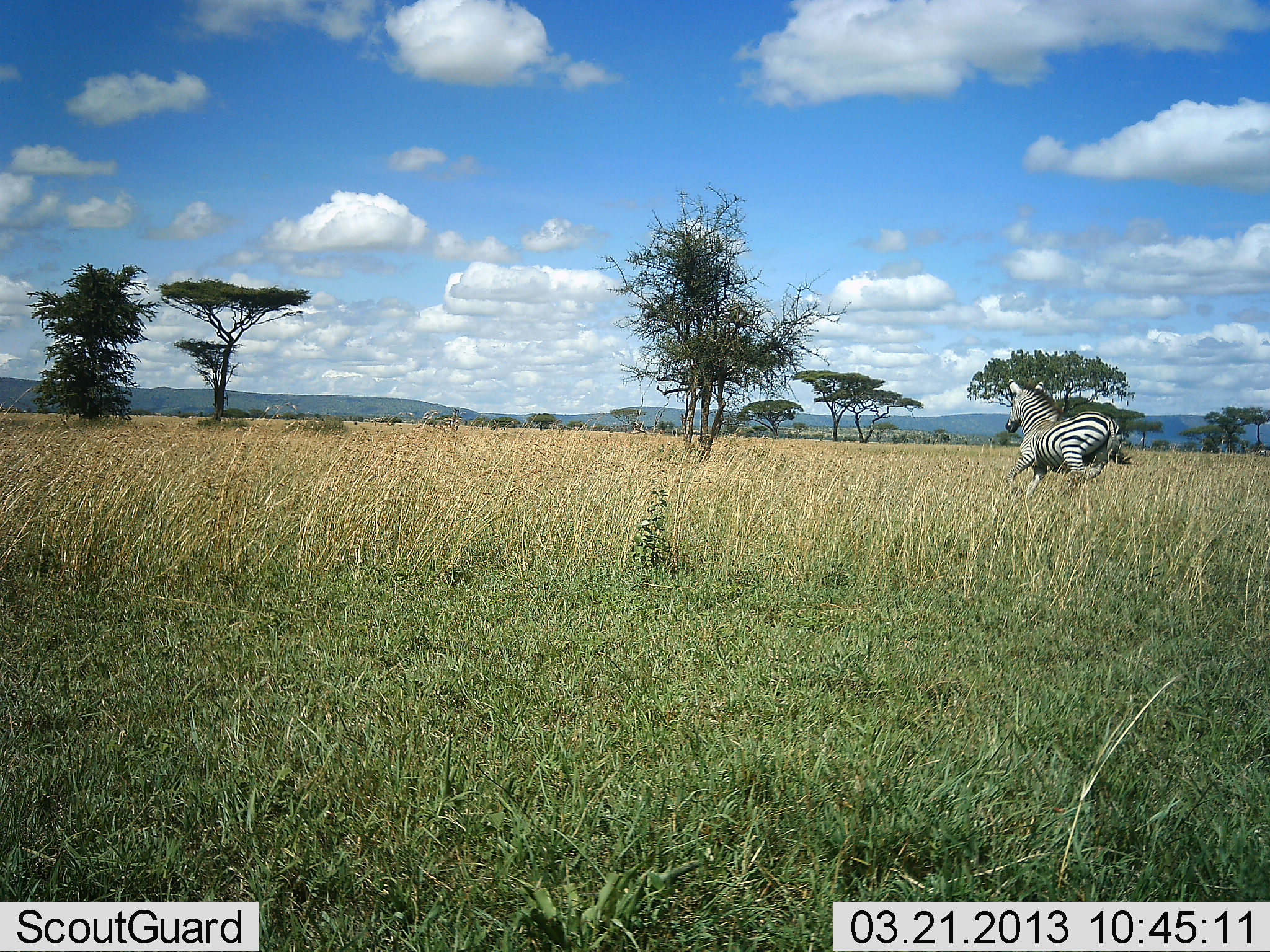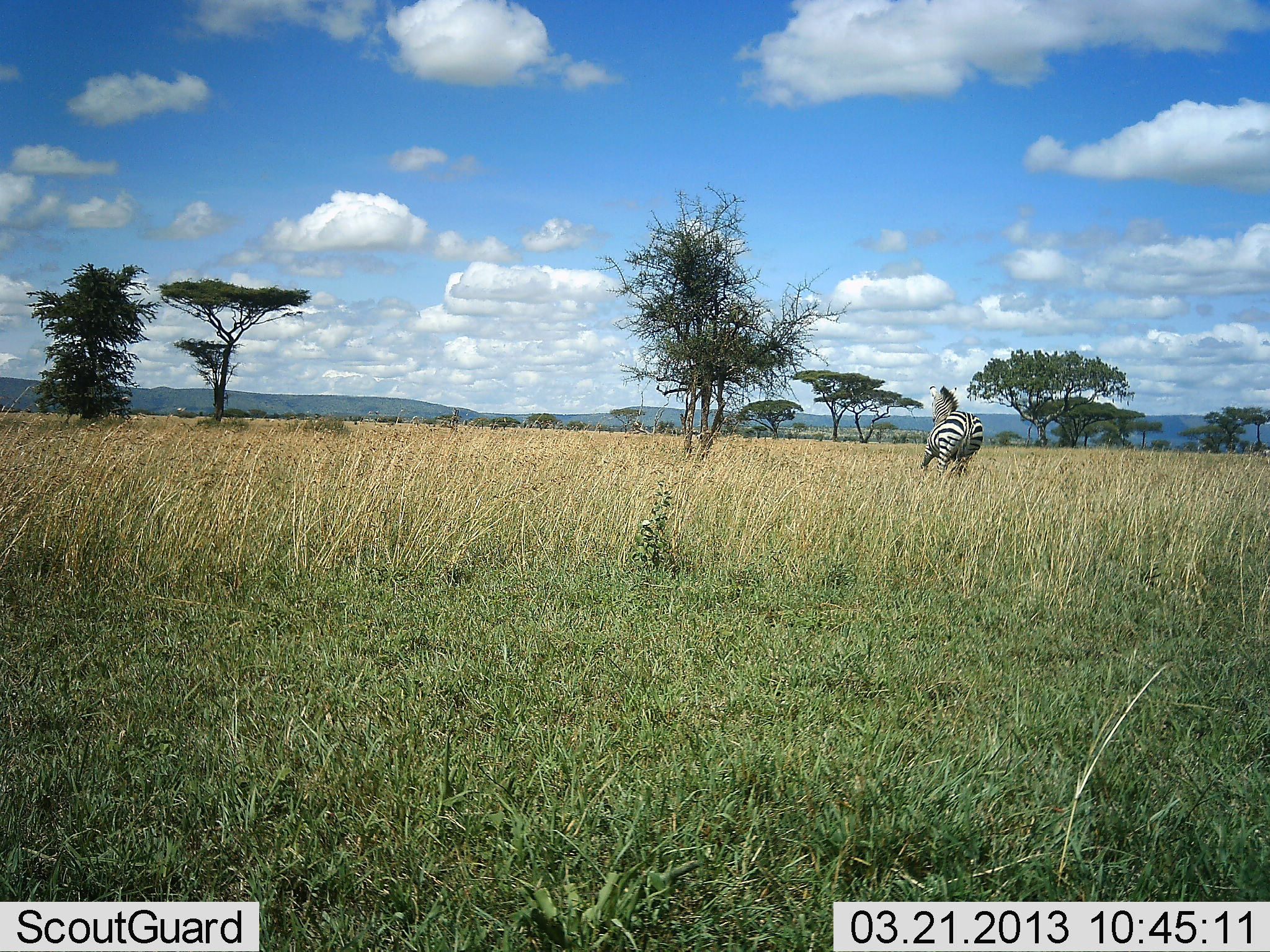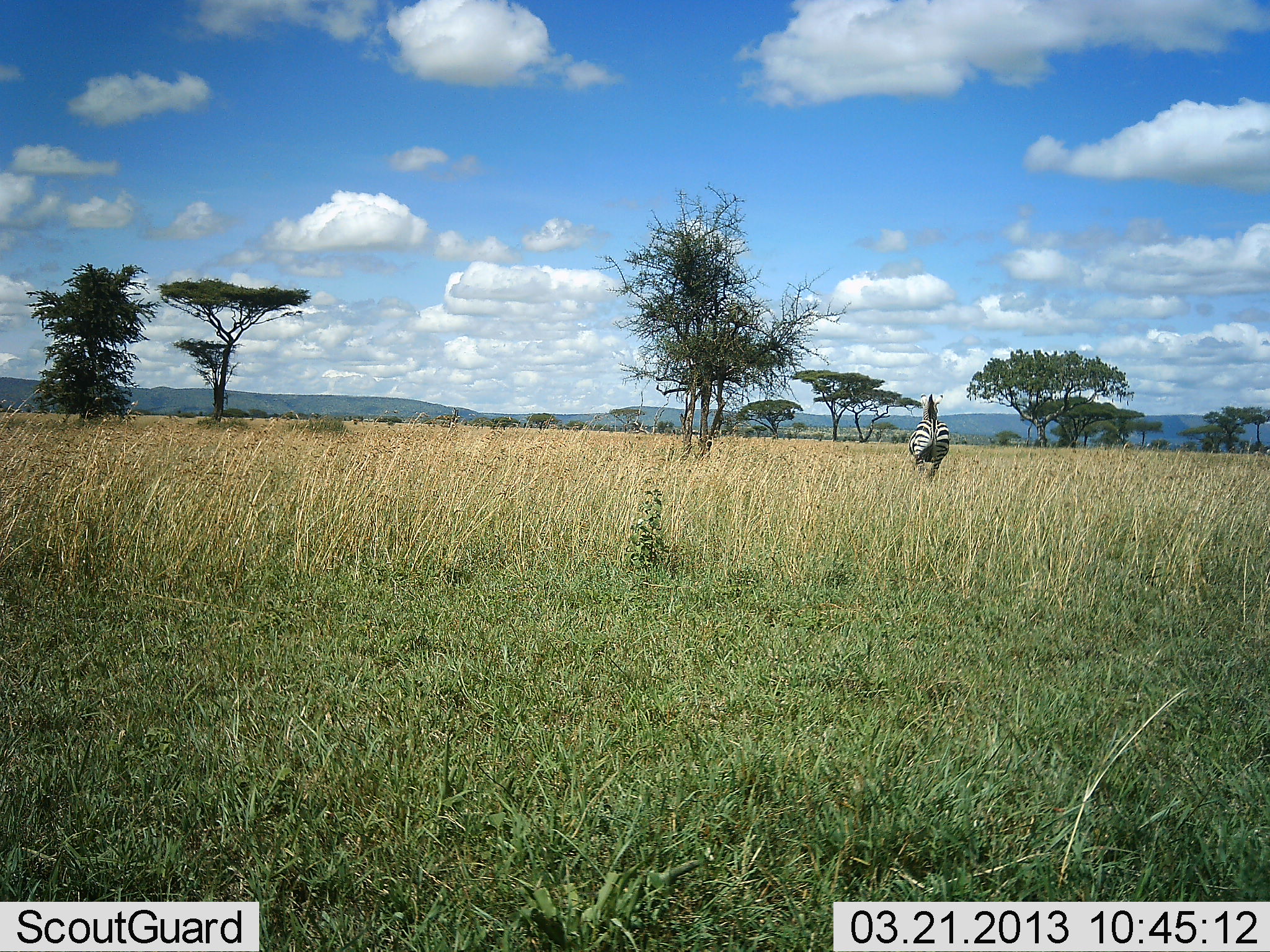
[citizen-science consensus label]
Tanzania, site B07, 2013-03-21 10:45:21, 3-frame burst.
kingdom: Animalia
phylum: Chordata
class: Mammalia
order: Perissodactyla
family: Equidae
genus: Equus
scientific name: Equus quagga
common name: plains zebra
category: zebra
Zebra (plains zebra) (Equus quagga), count 1. Behavior (volunteer vote fractions): standing 6%, resting 0%, moving 94%, interacting 0%. Young present (vote fraction): 0%. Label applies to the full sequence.